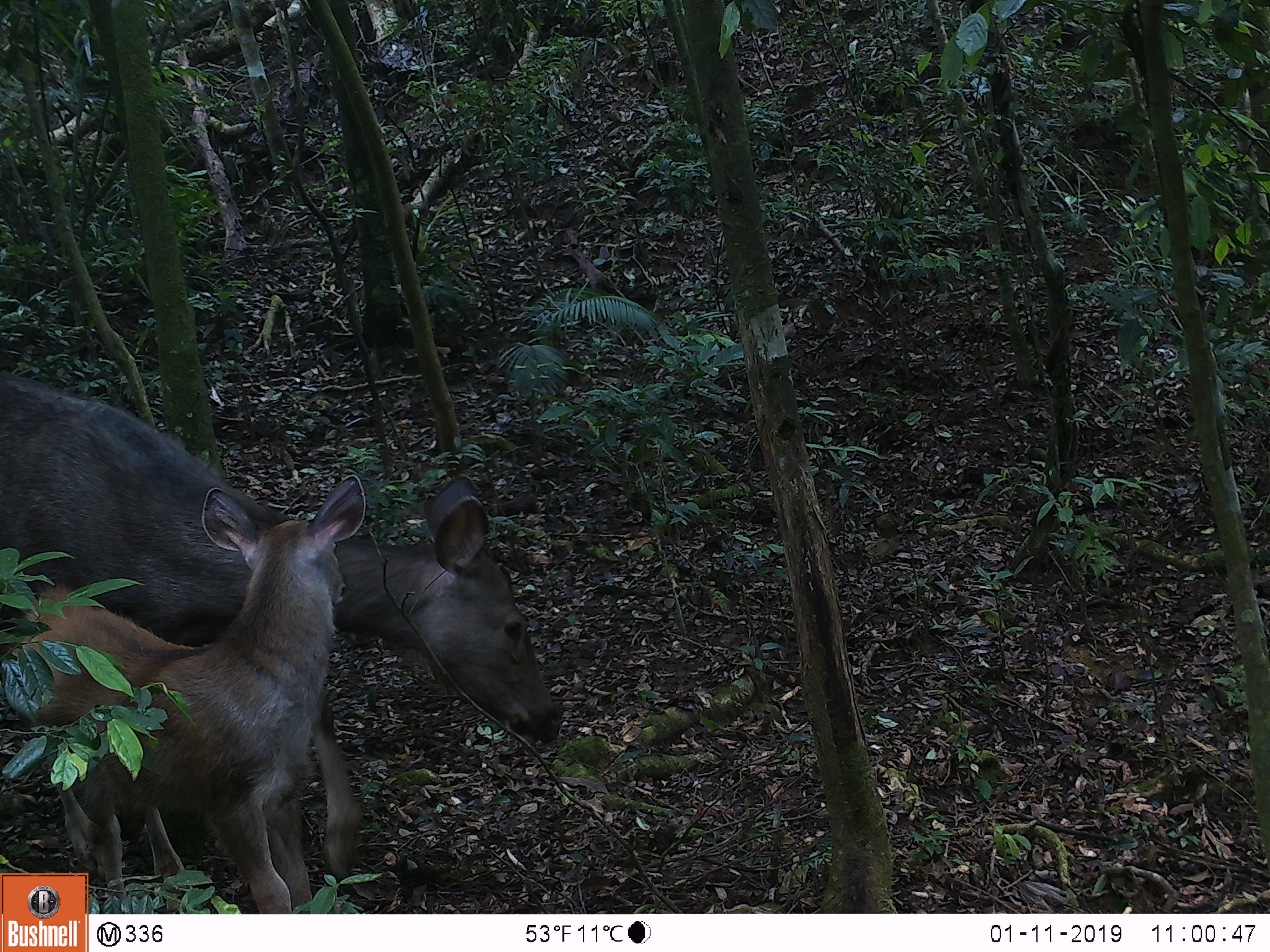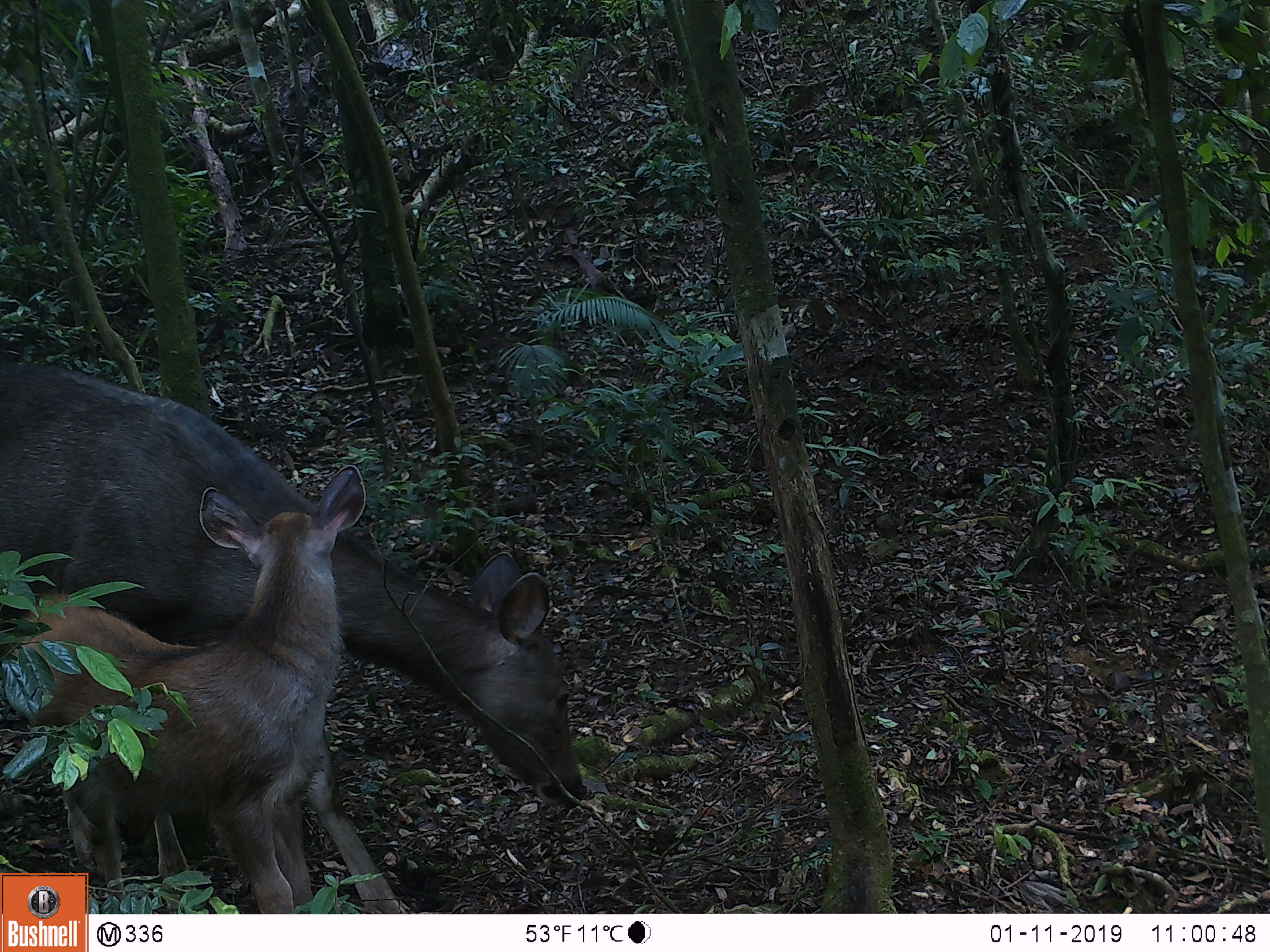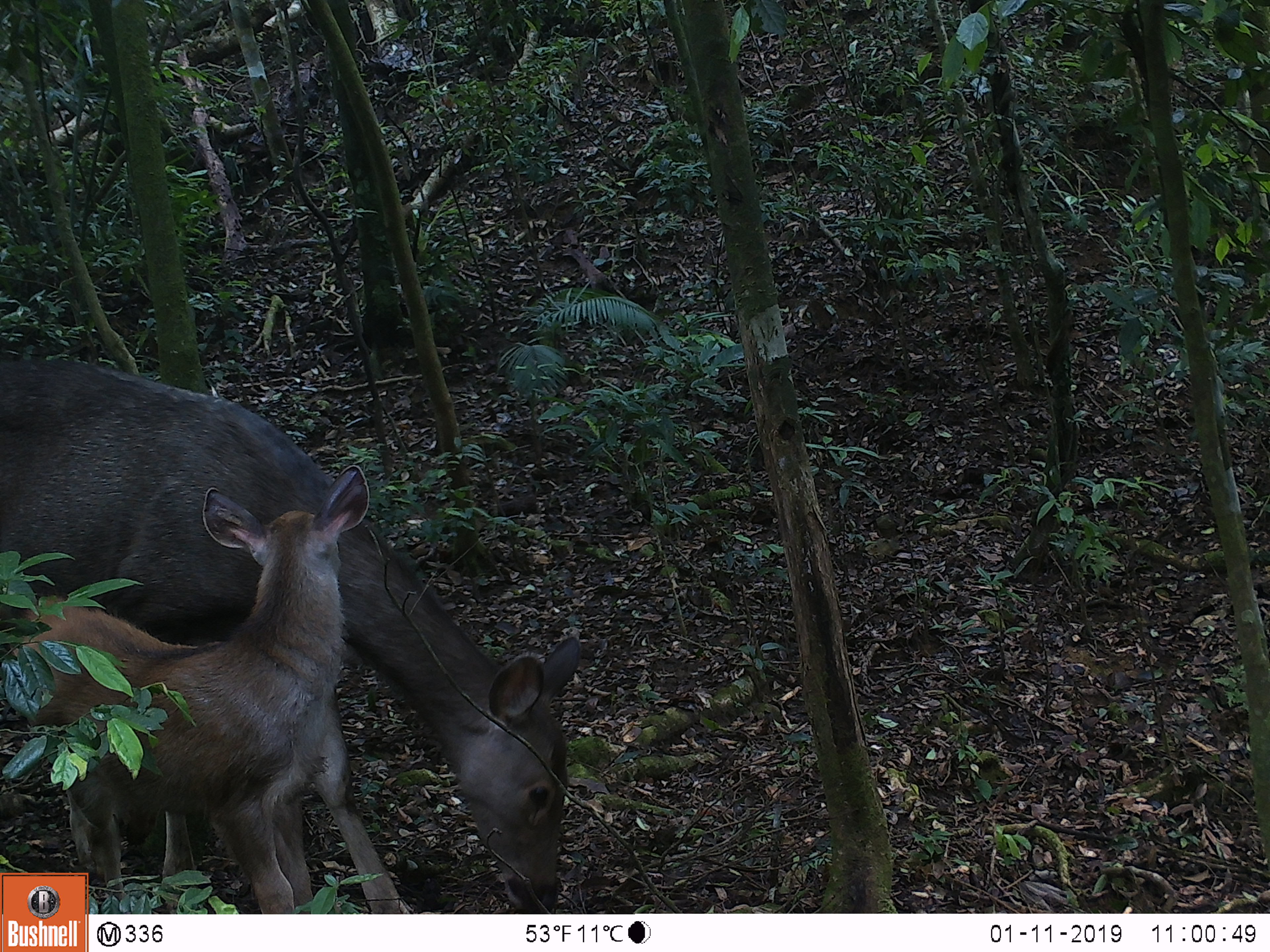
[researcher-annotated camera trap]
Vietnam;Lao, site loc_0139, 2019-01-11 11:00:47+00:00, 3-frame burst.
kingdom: Animalia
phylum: Chordata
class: Mammalia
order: Artiodactyla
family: Cervidae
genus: Rusa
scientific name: Rusa unicolor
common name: sambar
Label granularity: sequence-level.